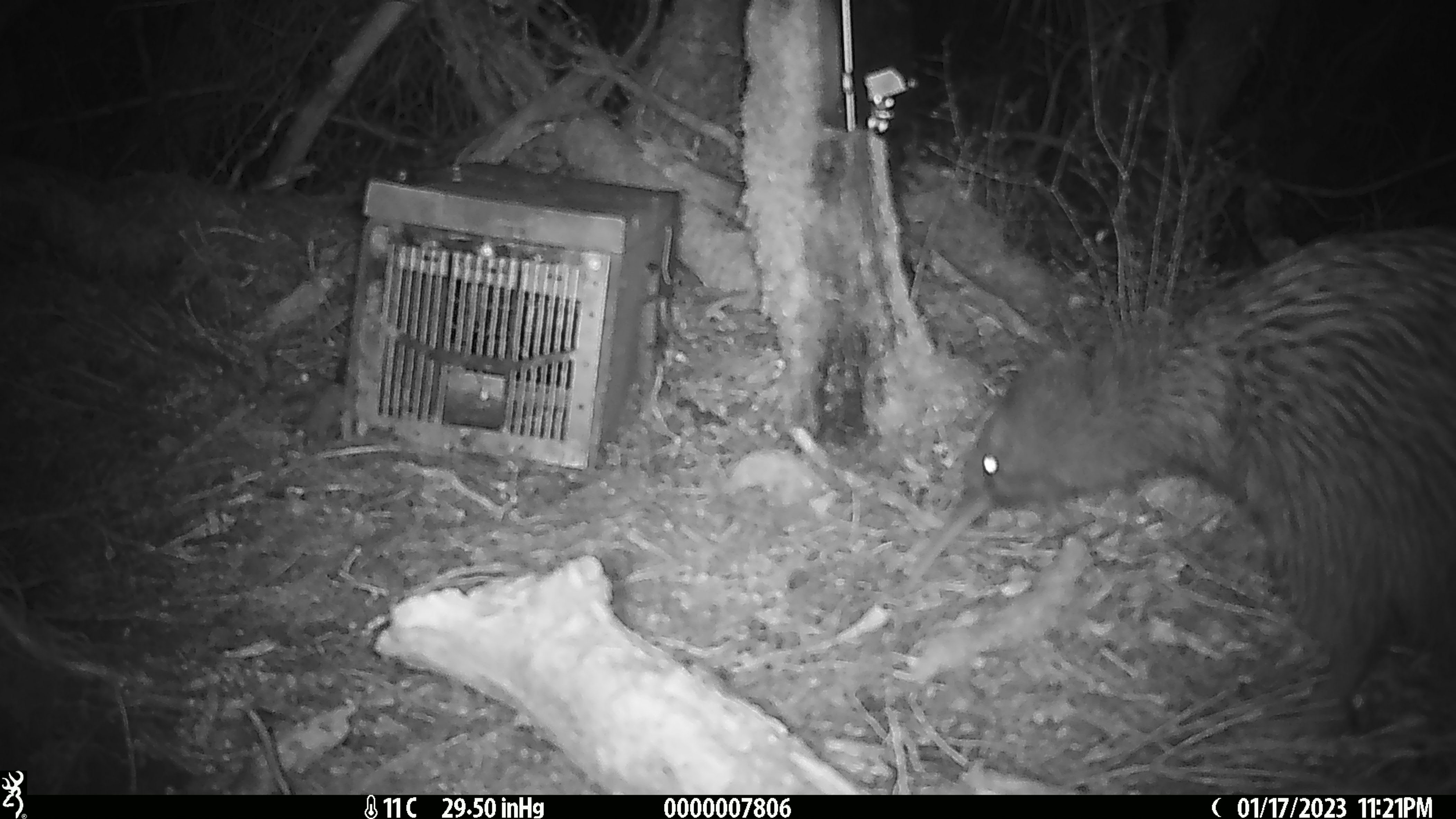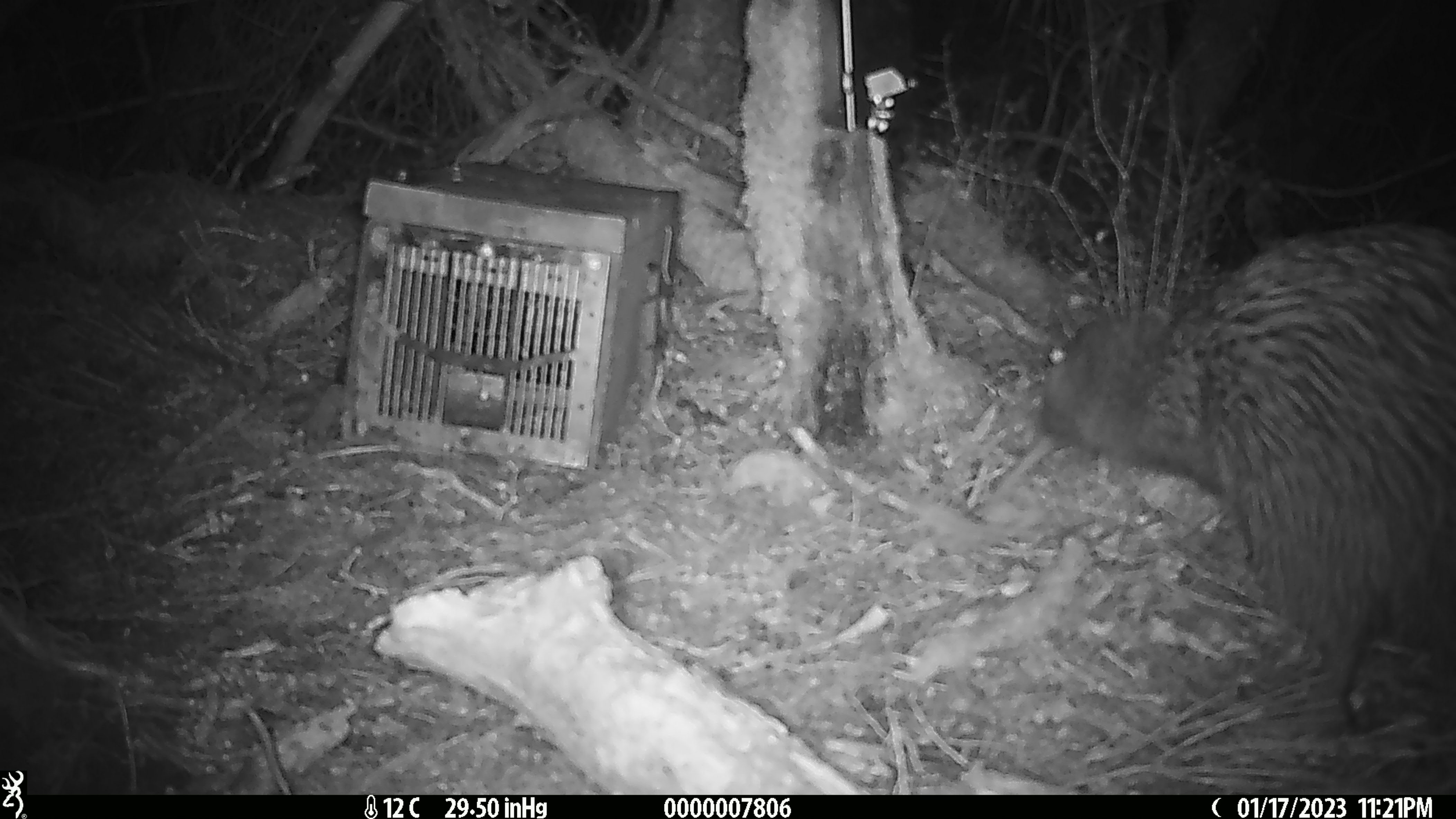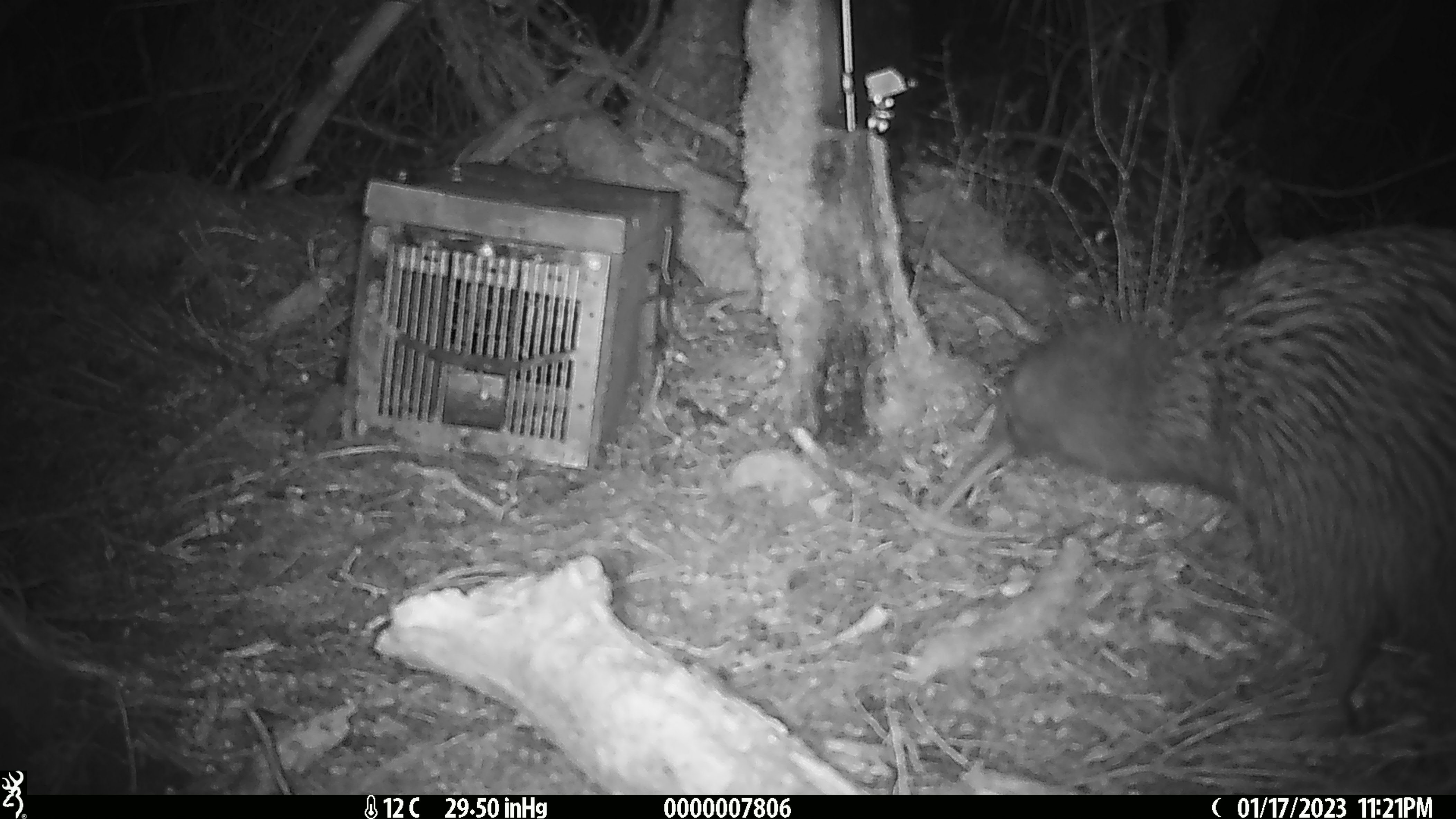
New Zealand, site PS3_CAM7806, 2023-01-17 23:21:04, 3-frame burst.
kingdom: Animalia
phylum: Chordata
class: Aves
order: Apterygiformes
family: Apterygidae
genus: Apteryx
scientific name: Apteryx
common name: kiwi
Kiwi (Apteryx).